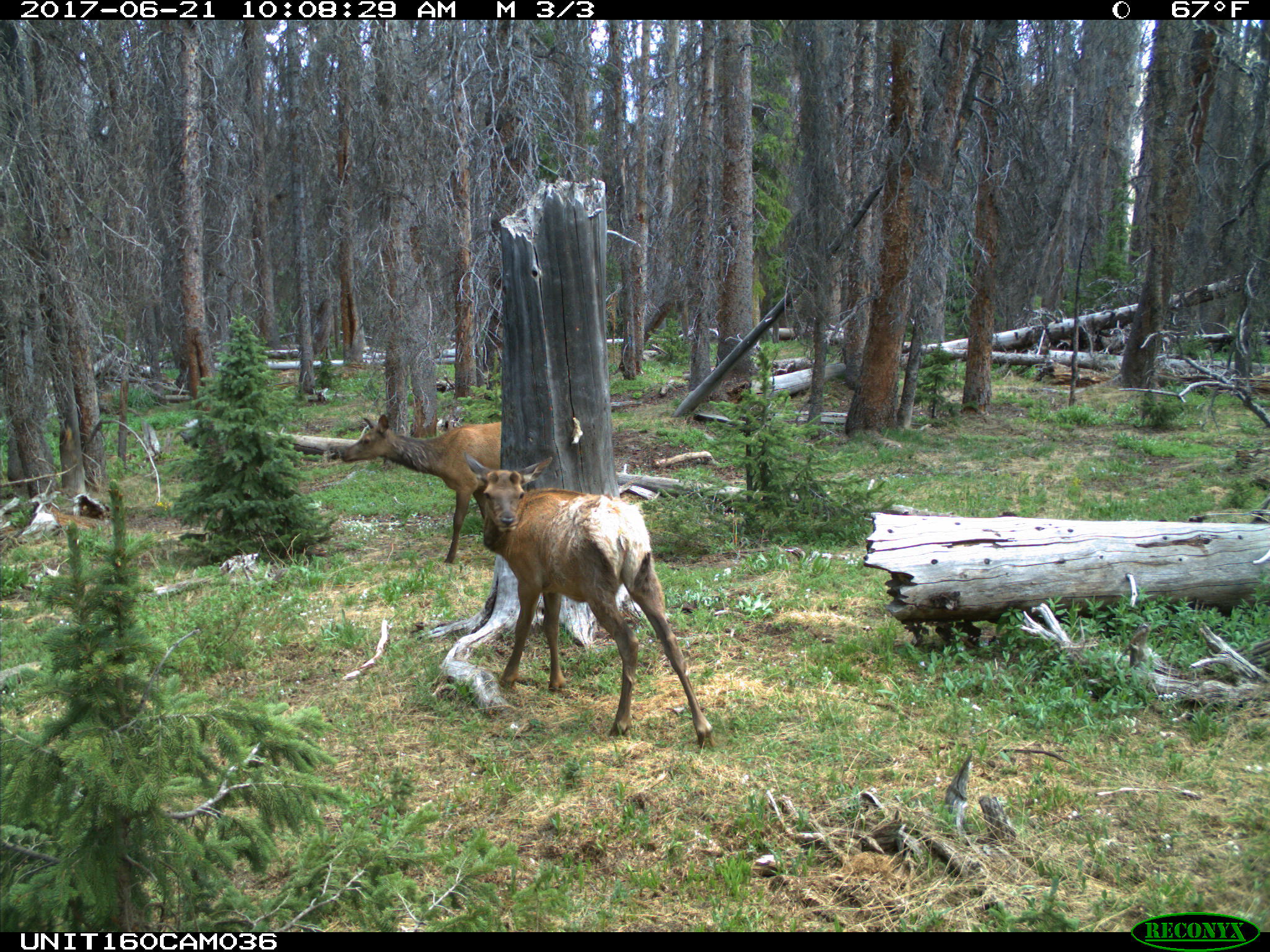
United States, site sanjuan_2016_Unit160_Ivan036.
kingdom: Animalia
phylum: Chordata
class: Mammalia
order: Artiodactyla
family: Cervidae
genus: Cervus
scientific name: Cervus elaphus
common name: red deer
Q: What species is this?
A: Cervus elaphus (red deer).